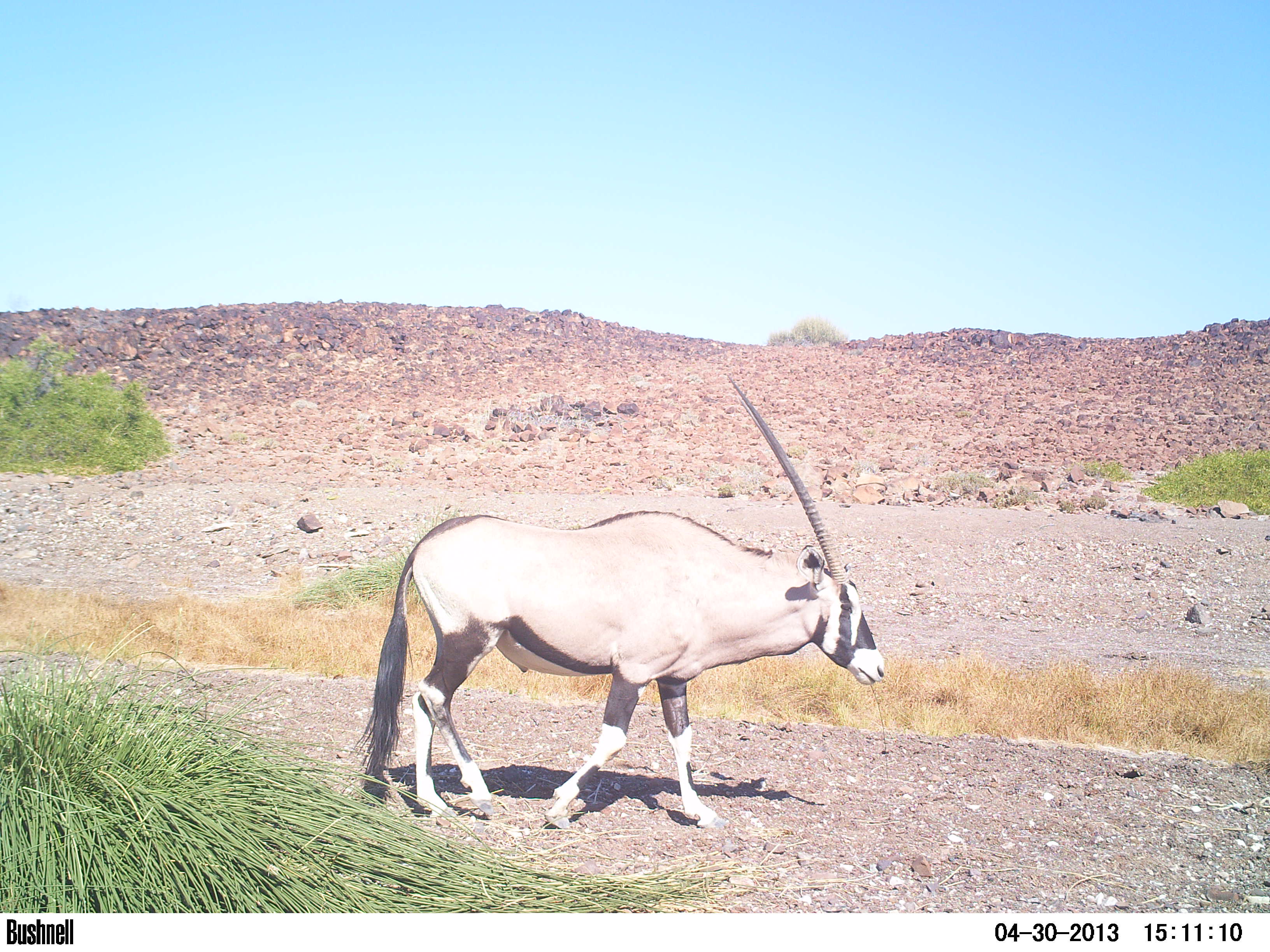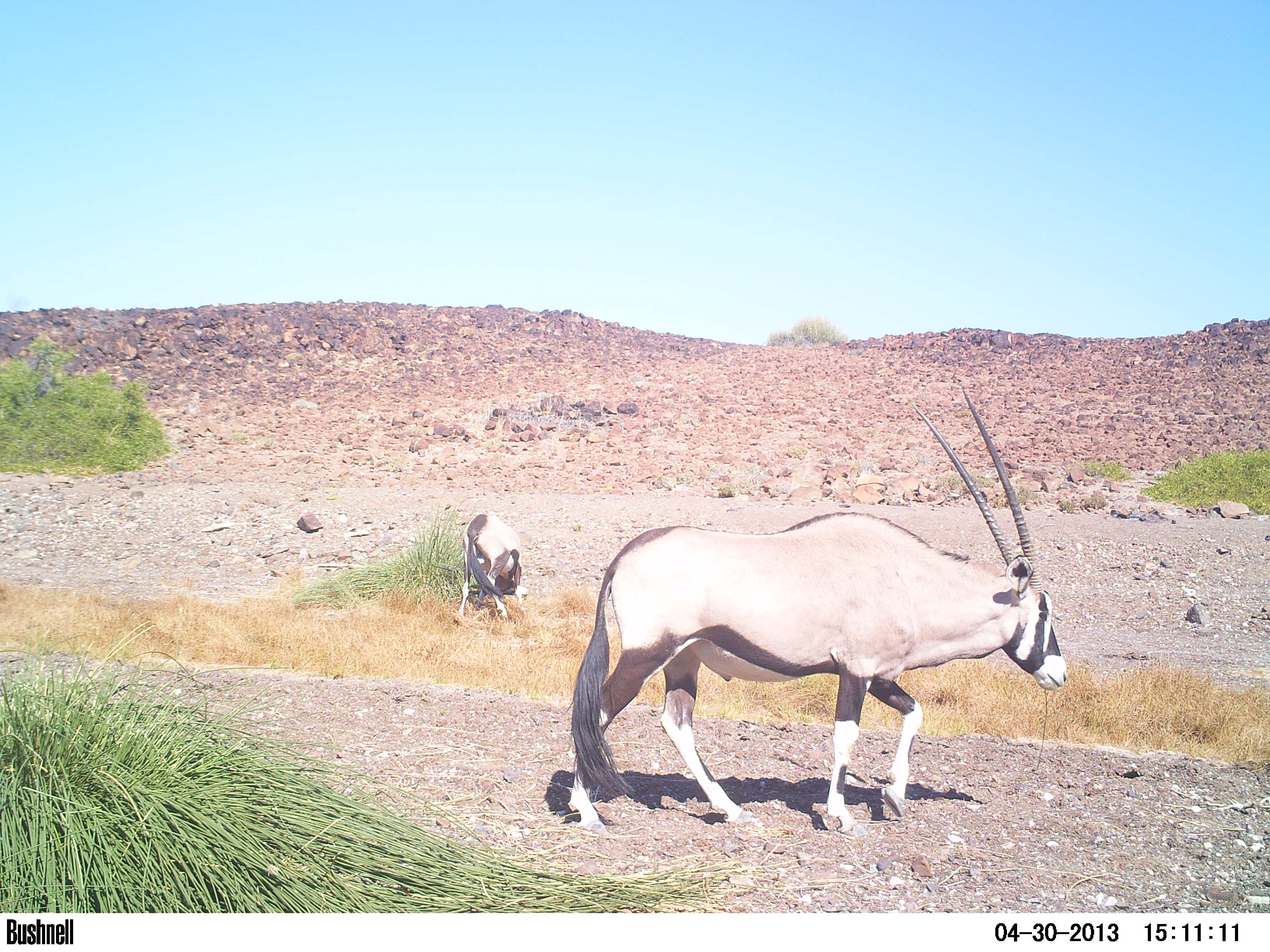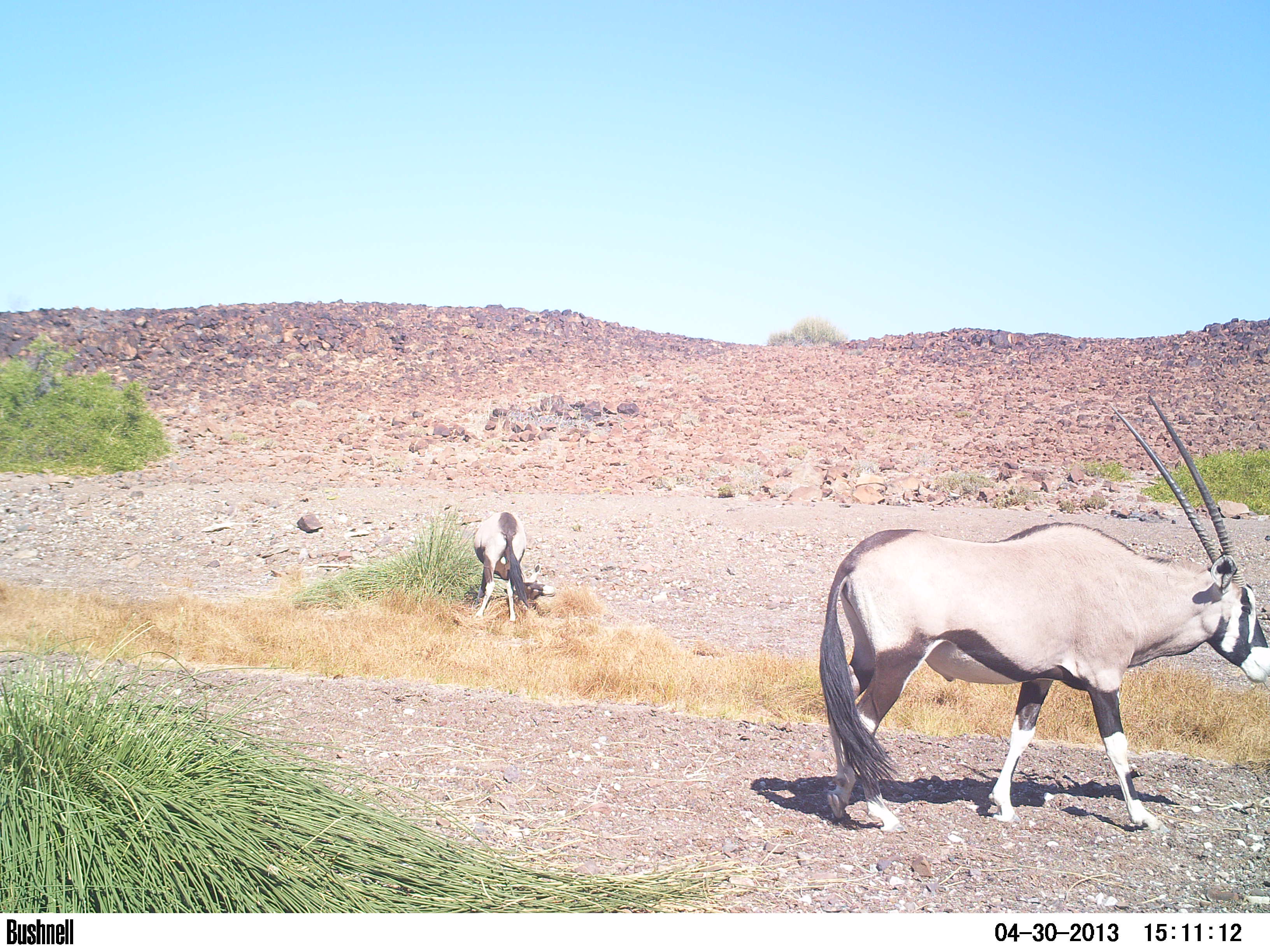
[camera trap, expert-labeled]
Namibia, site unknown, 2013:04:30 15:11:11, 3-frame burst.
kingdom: Animalia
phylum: Chordata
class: Mammalia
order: Artiodactyla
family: Bovidae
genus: Oryx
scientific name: Oryx gazella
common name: gemsbok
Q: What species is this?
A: Oryx gazella (gemsbok).